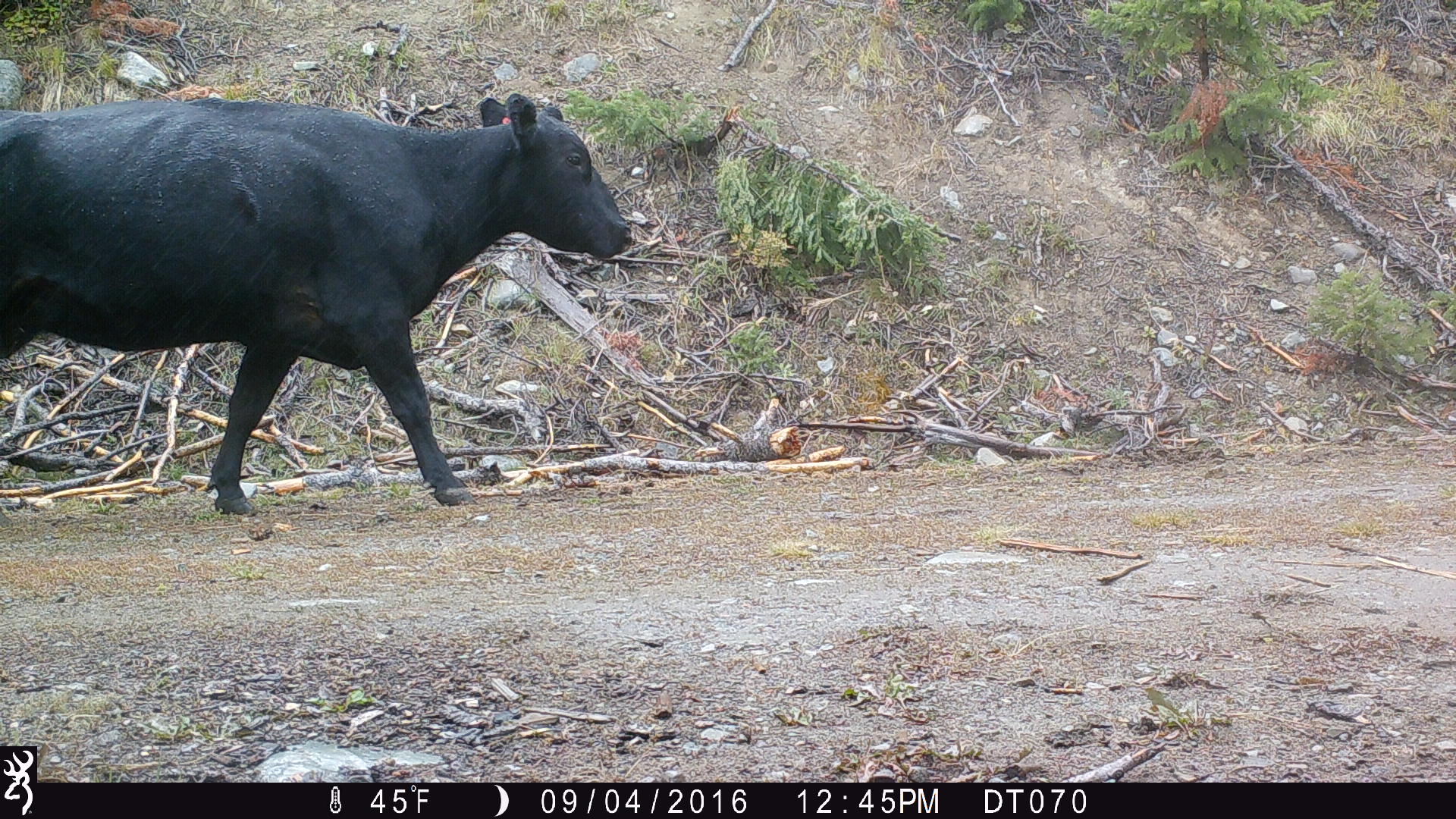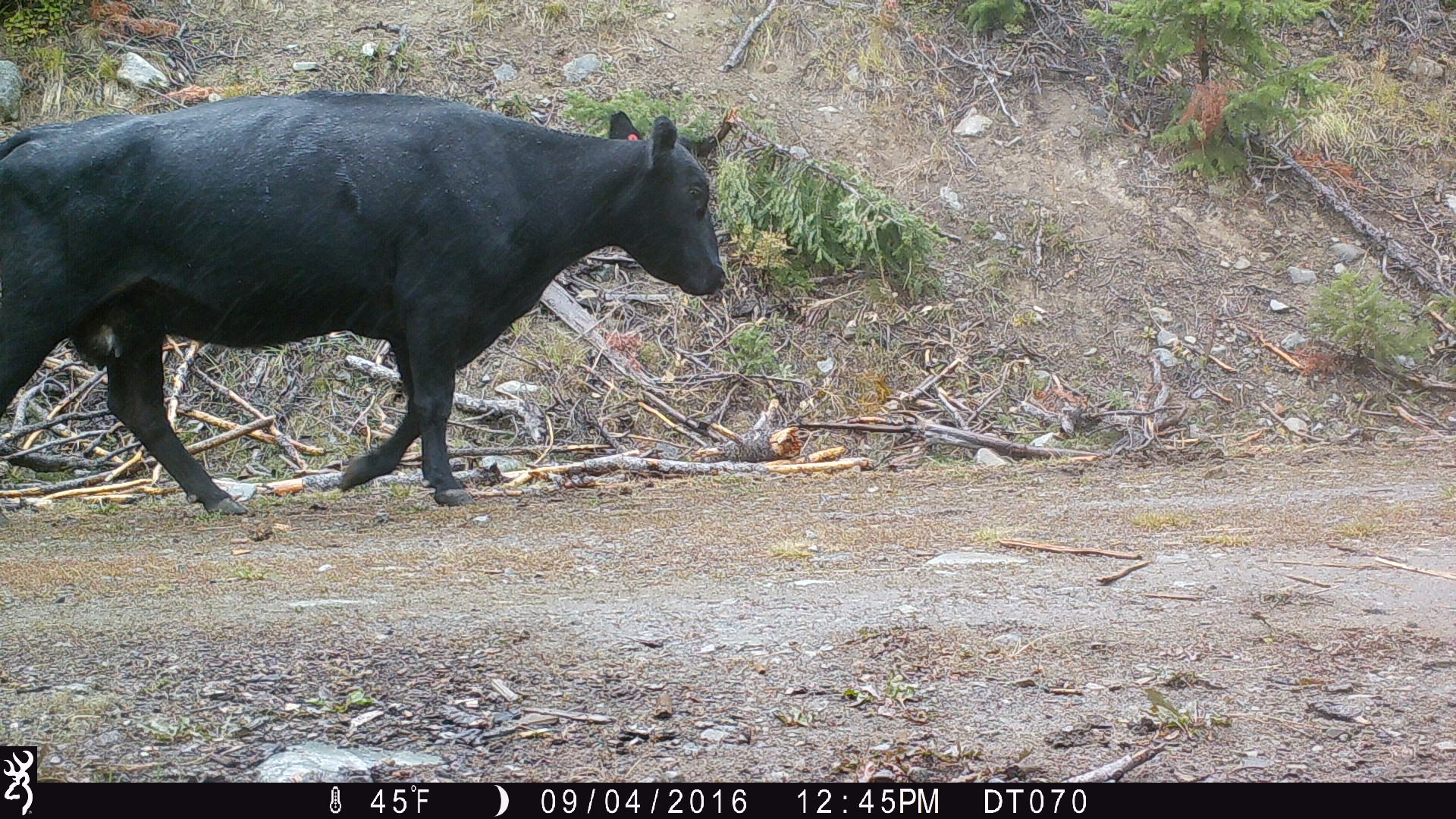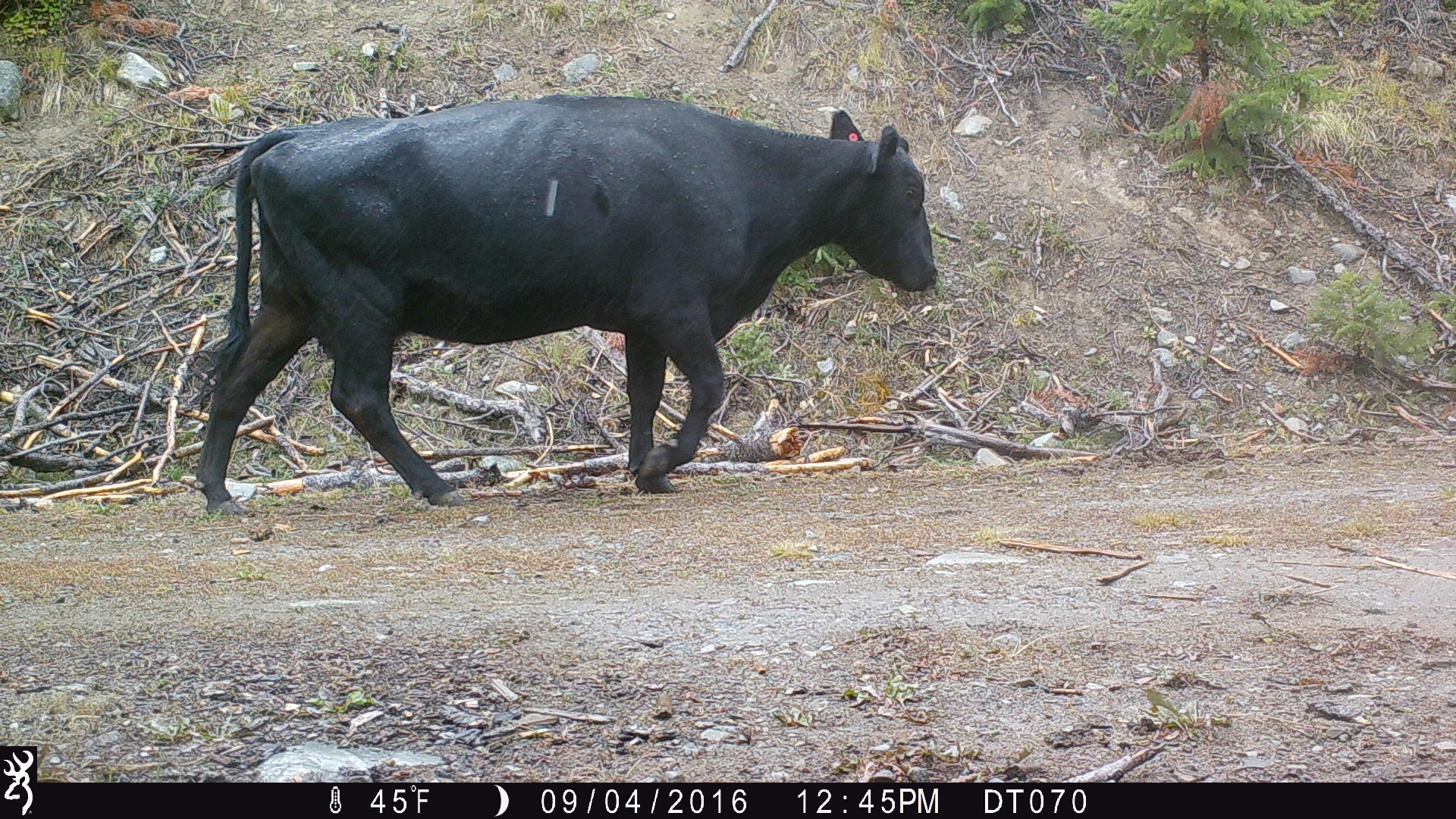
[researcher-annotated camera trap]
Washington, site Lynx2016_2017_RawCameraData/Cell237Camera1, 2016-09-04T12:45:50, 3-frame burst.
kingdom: Animalia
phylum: Chordata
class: Mammalia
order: Artiodactyla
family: Bovidae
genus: Bos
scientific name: Bos taurus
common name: domestic cattle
Domestic cattle (Bos taurus). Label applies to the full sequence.